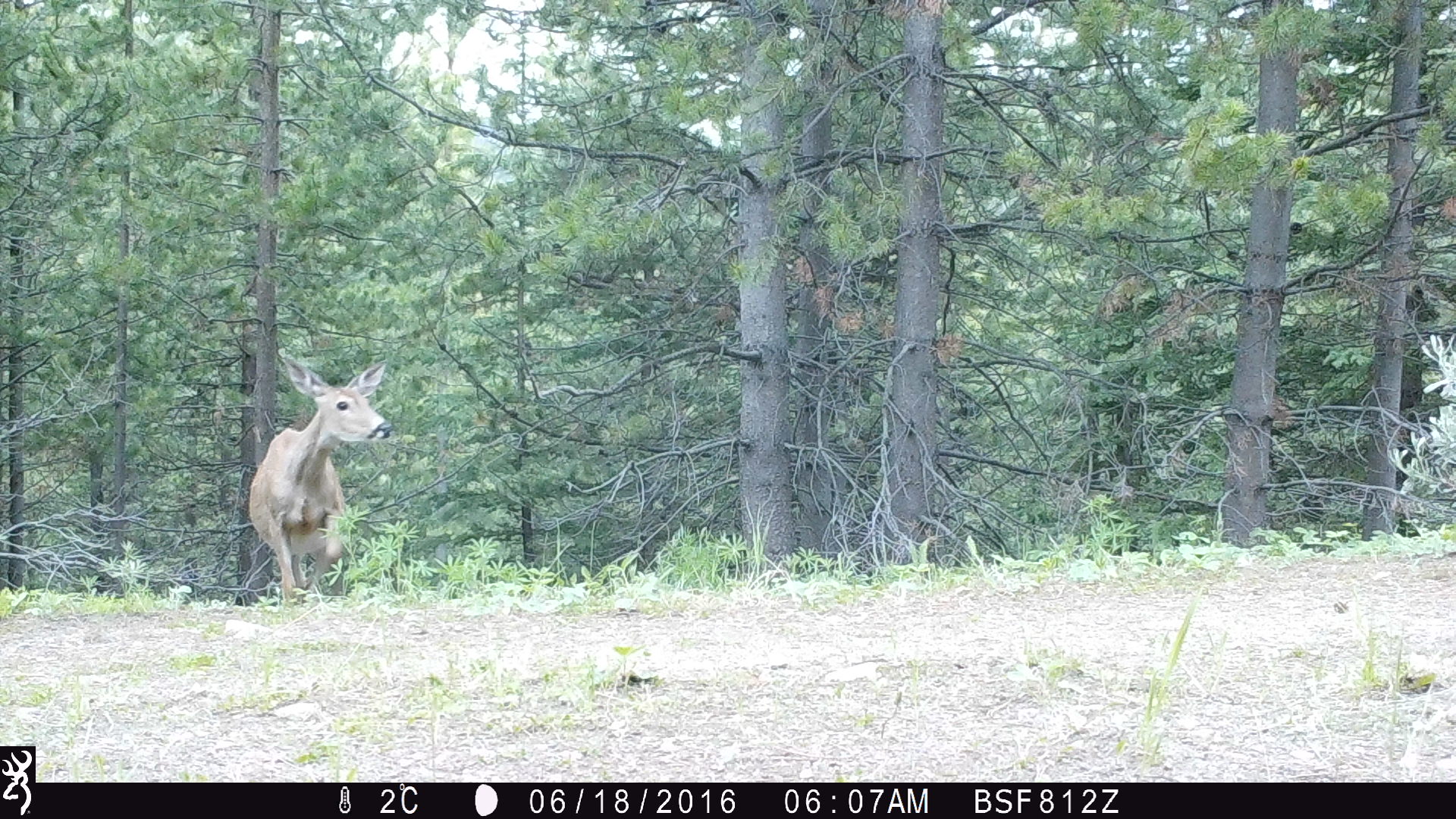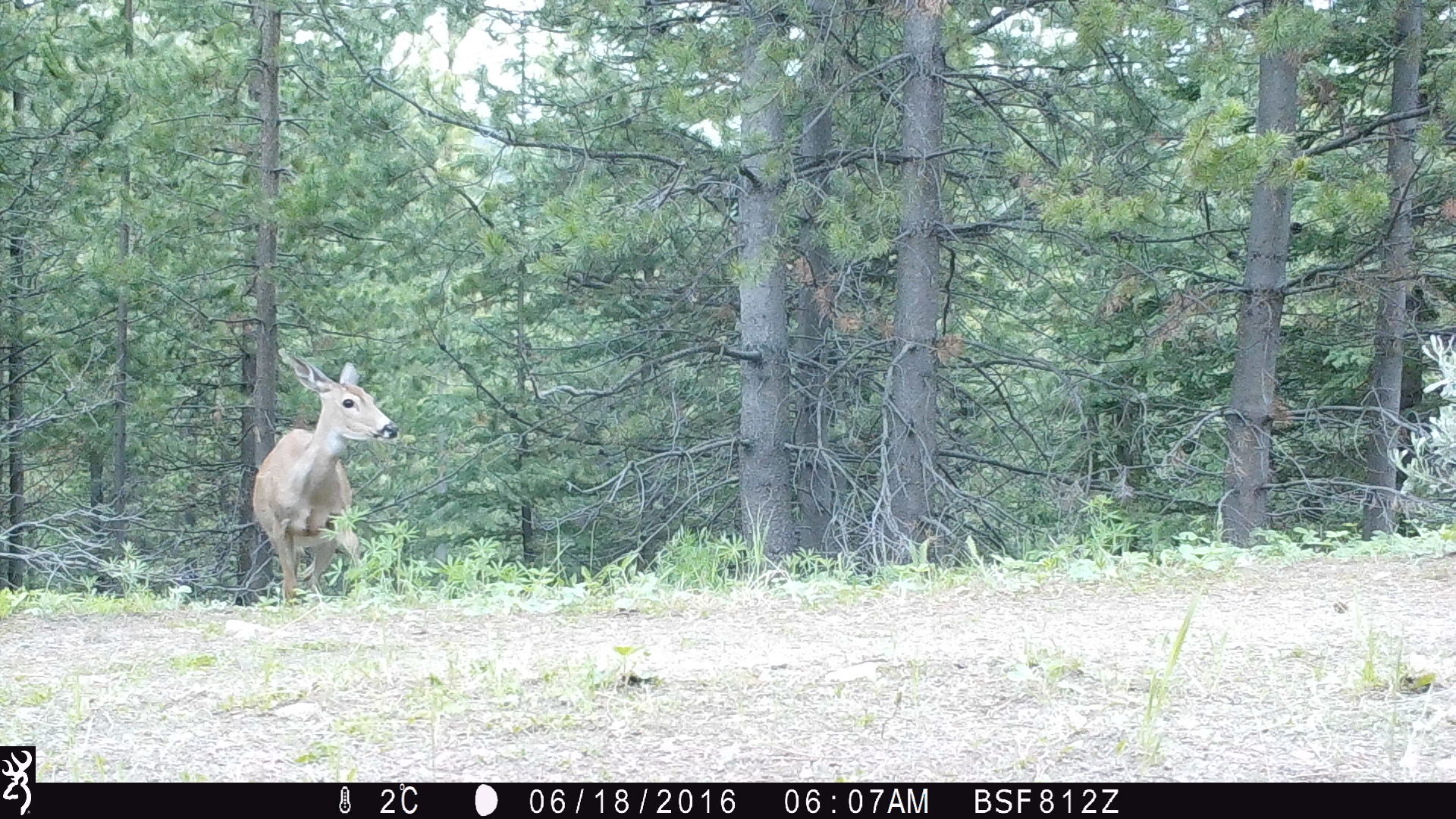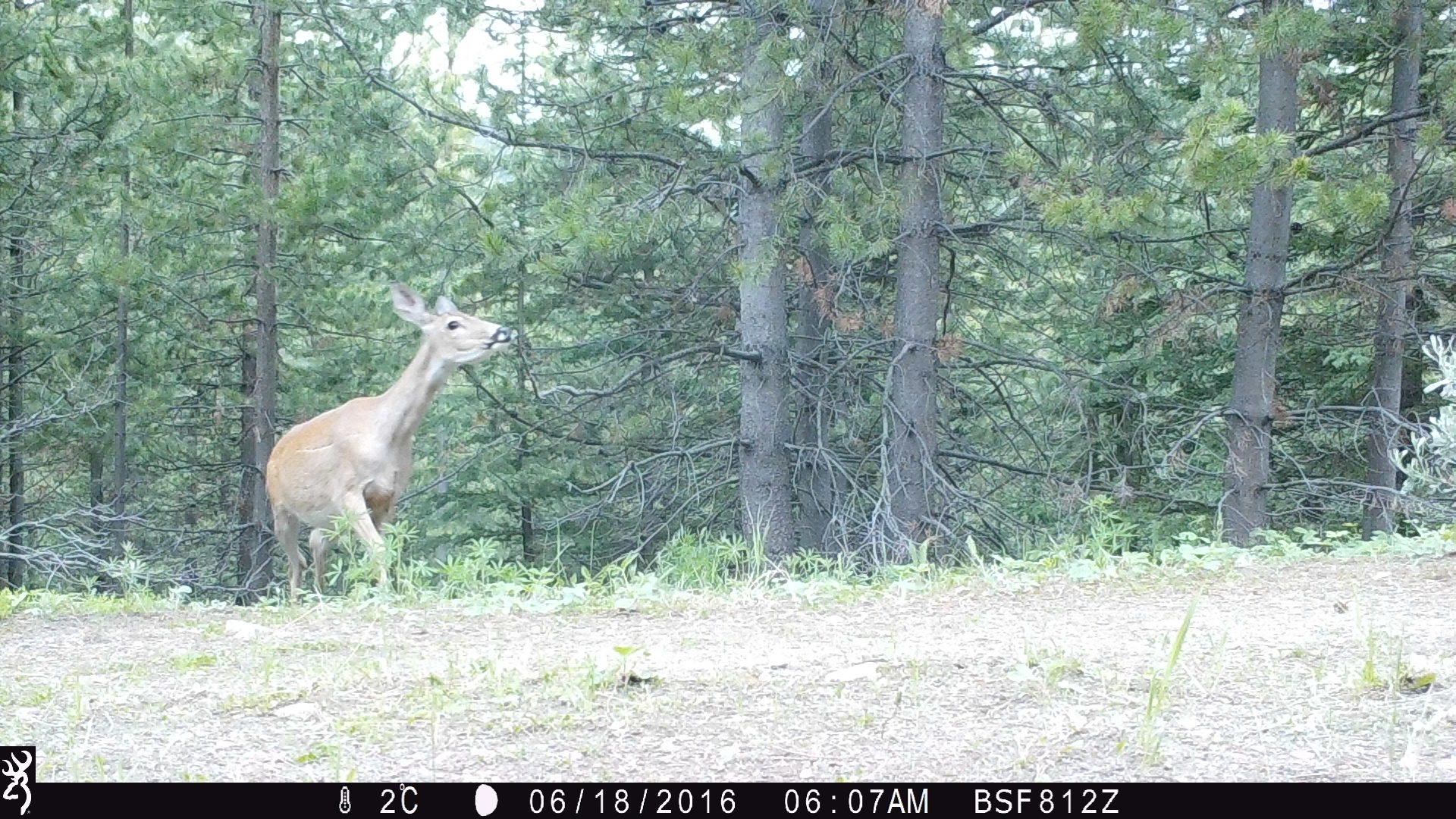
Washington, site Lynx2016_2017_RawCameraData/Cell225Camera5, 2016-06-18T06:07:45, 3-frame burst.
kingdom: Animalia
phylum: Chordata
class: Mammalia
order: Artiodactyla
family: Cervidae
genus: Odocoileus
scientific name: Odocoileus virginianus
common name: white-tailed deer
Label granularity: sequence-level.